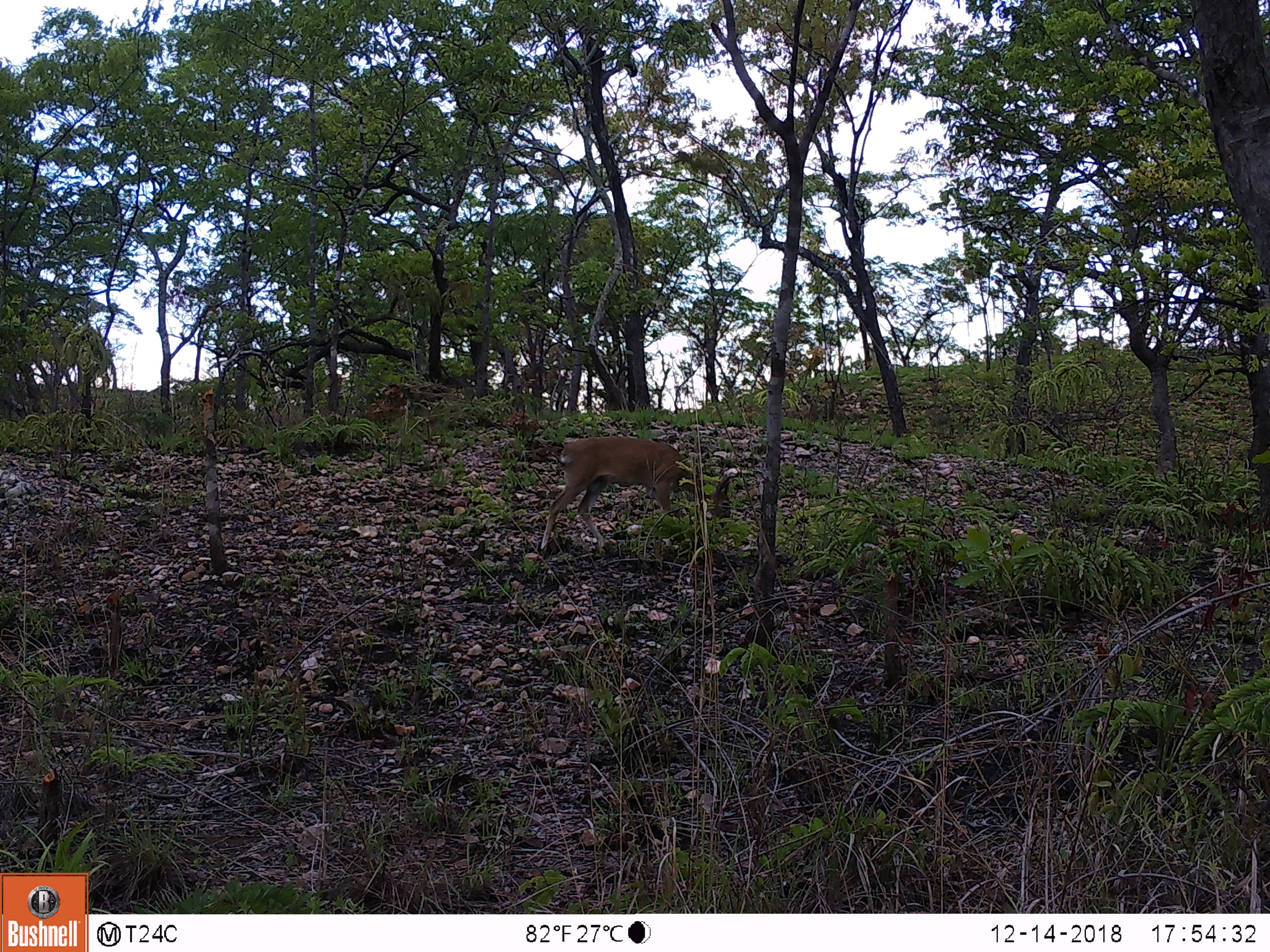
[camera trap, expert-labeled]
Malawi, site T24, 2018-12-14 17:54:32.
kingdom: Animalia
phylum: Chordata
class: Mammalia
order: Artiodactyla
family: Bovidae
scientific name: Antilopinae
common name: small antelope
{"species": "small antelope (Antilopinae)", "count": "1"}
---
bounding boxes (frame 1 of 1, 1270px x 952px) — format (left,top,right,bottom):
small antelope: (523,433,739,572)